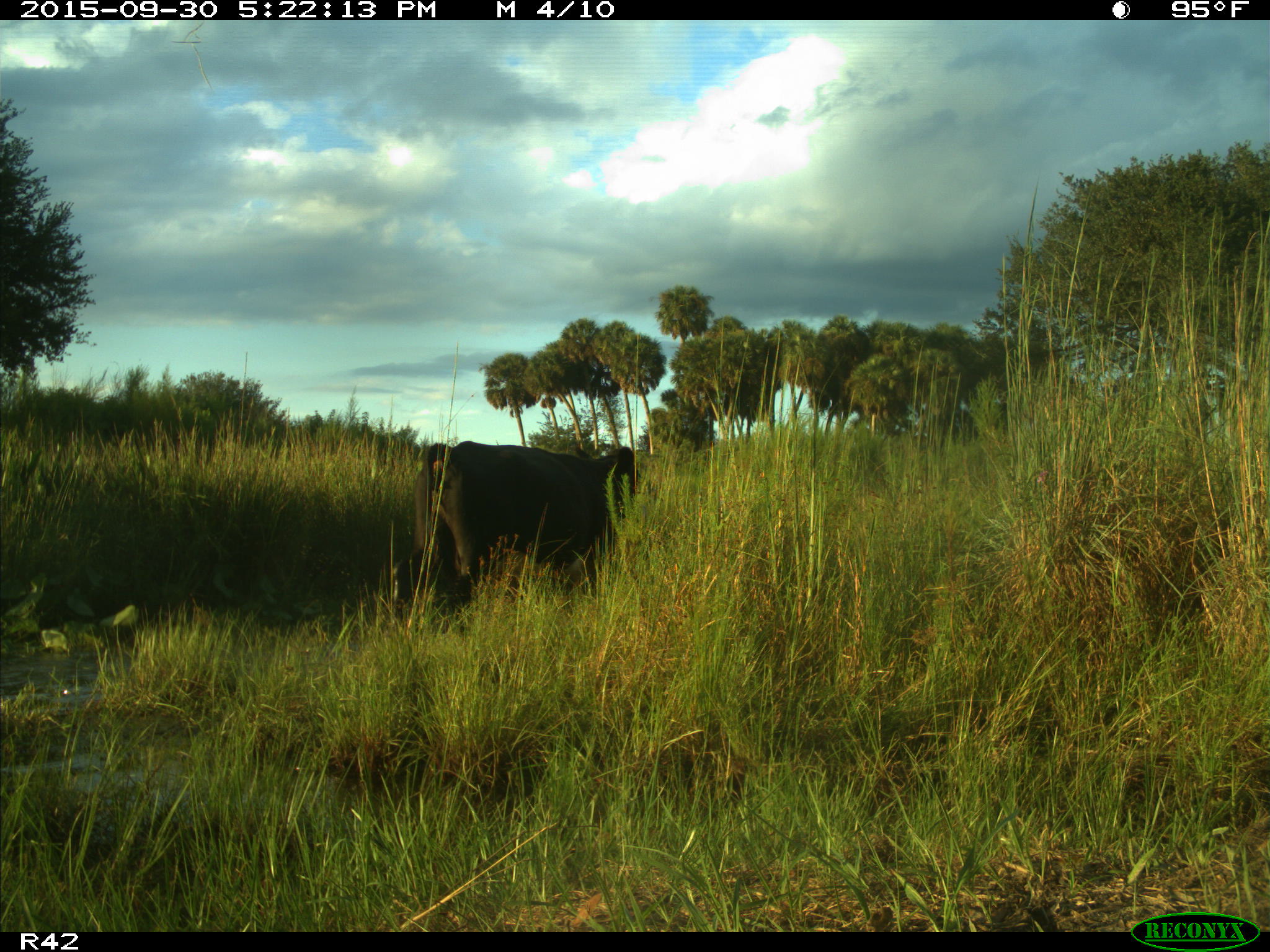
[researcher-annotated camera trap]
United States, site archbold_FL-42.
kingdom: Animalia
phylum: Chordata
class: Mammalia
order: Artiodactyla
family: Bovidae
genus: Bos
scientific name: Bos taurus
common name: domestic cow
Bos taurus (domestic cow).